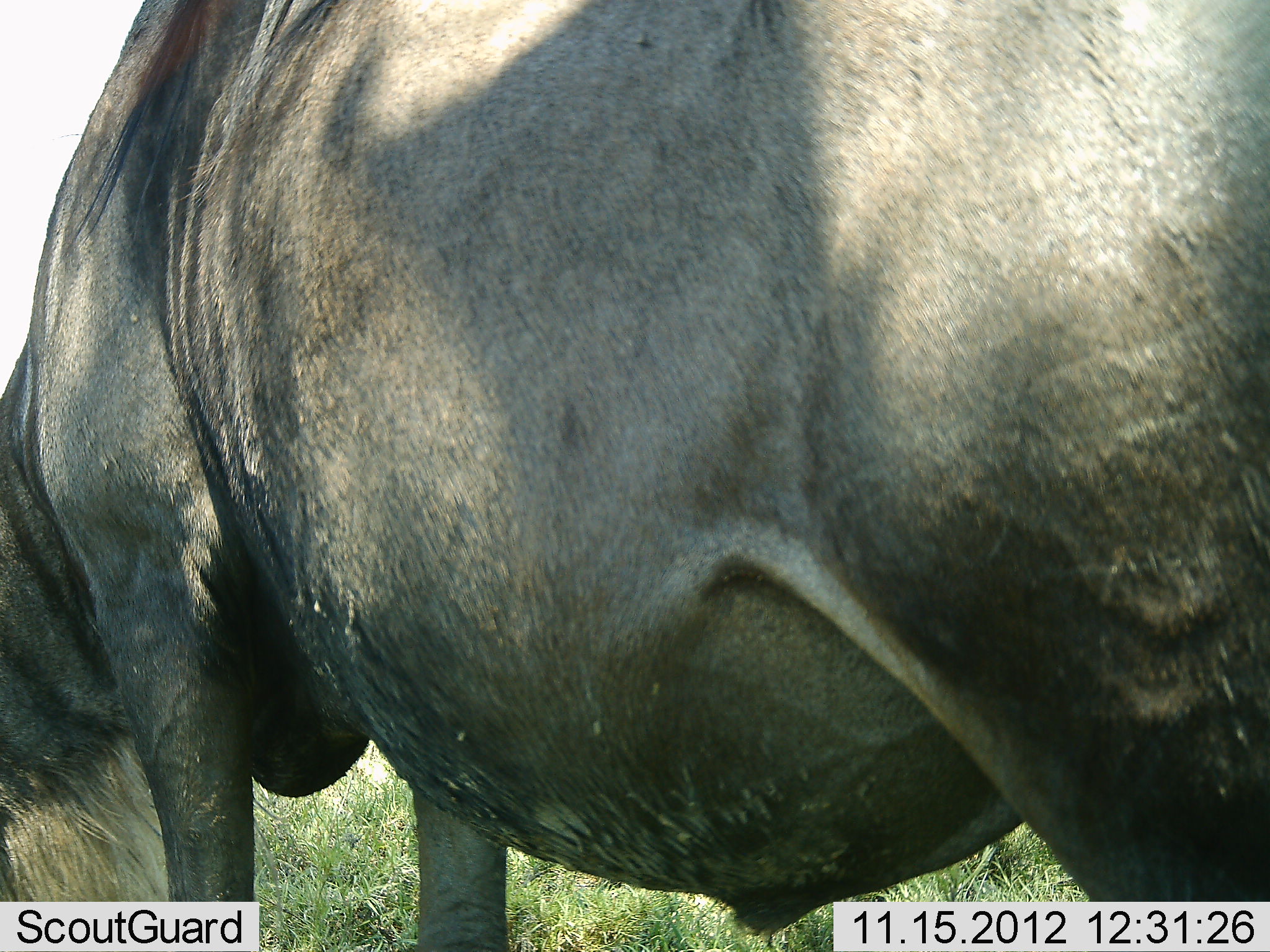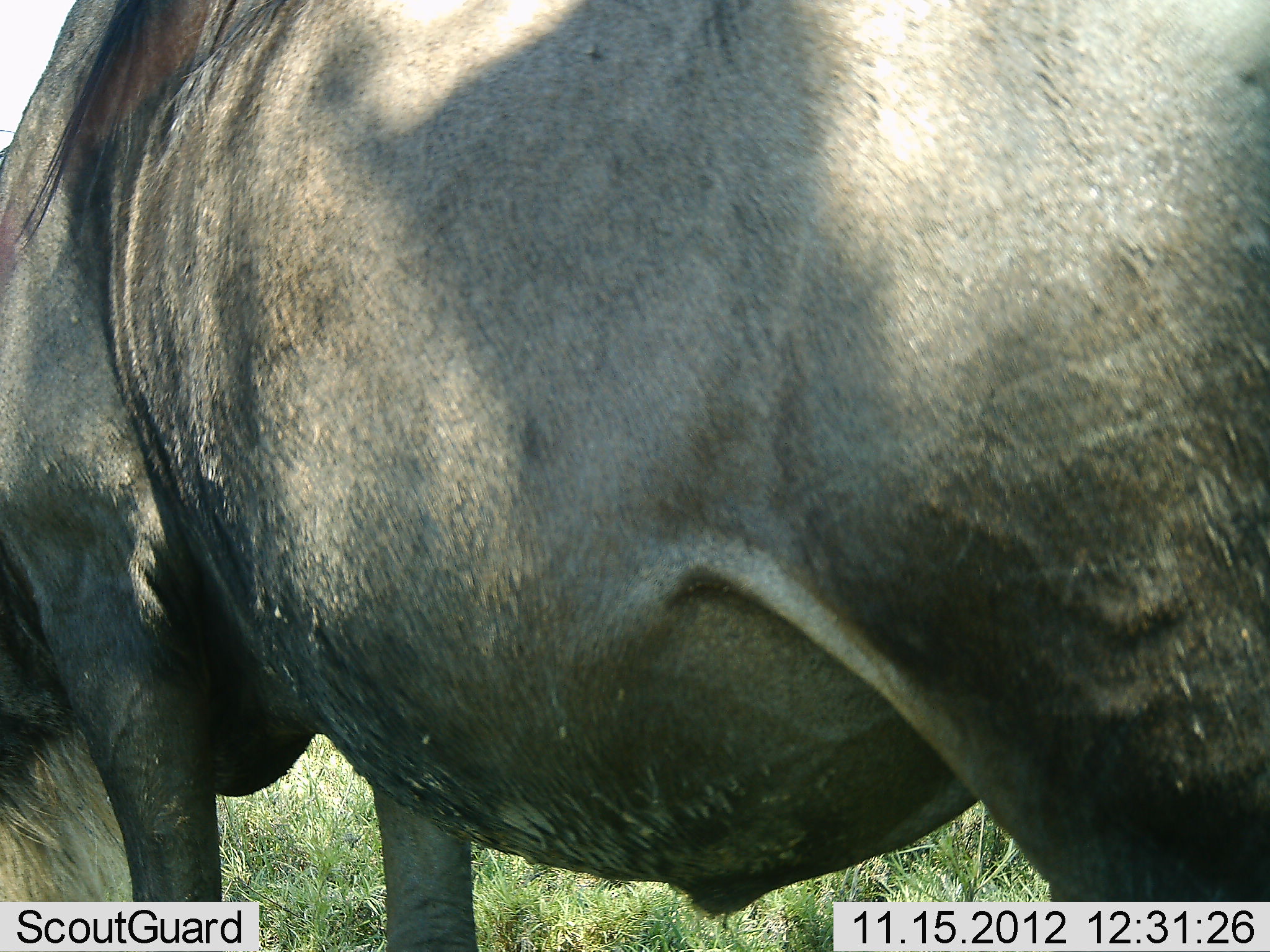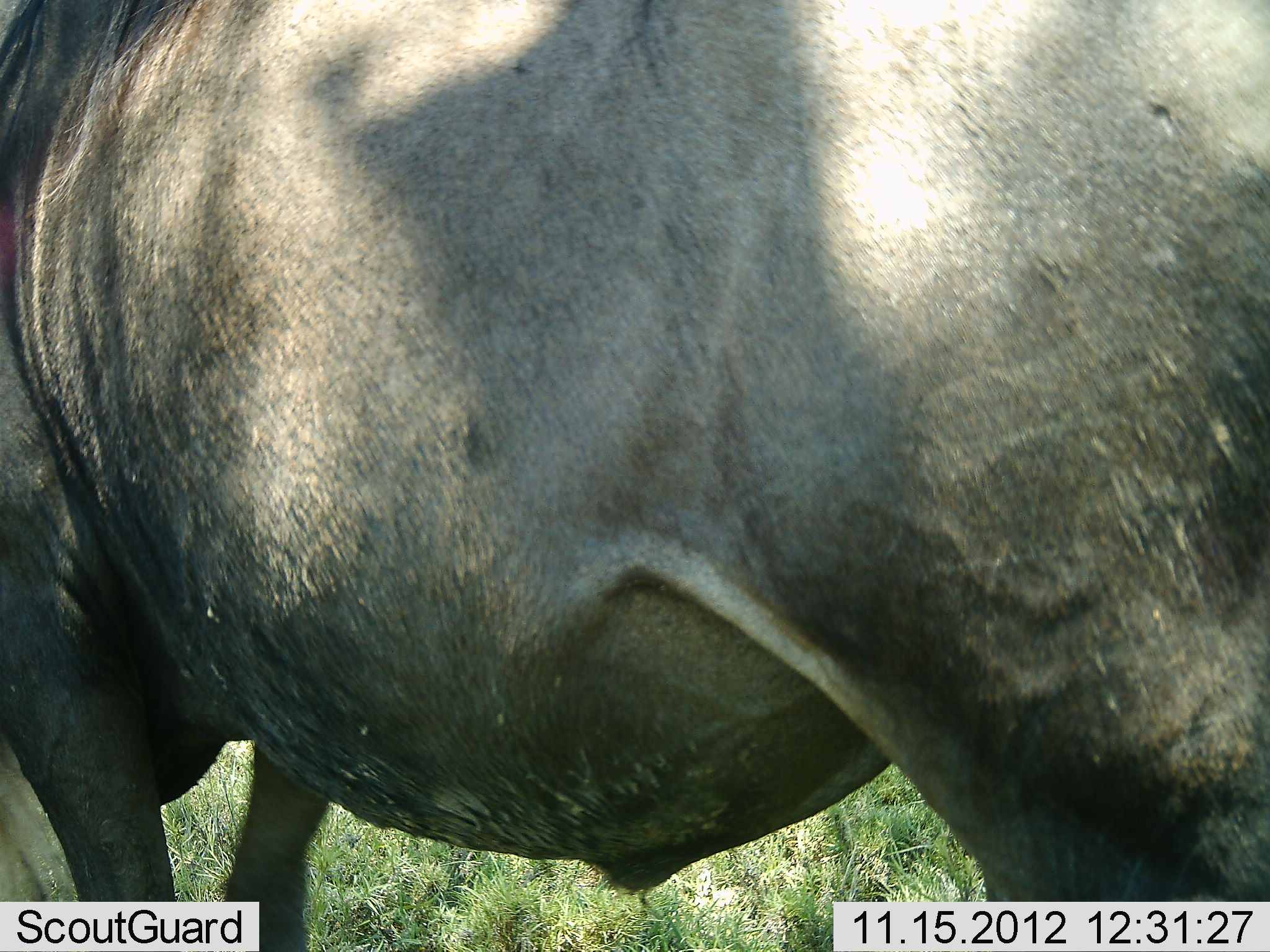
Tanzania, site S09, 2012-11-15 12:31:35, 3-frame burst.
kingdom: Animalia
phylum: Chordata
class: Mammalia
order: Artiodactyla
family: Bovidae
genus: Connochaetes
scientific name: Connochaetes taurinus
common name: blue wildebeest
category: wildebeest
Wildebeest (blue wildebeest) (Connochaetes taurinus), count 1. Behavior (volunteer vote fractions): standing 62%, resting 0%, moving 0%, interacting 0%. Young present (vote fraction): 6%. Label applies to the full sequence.